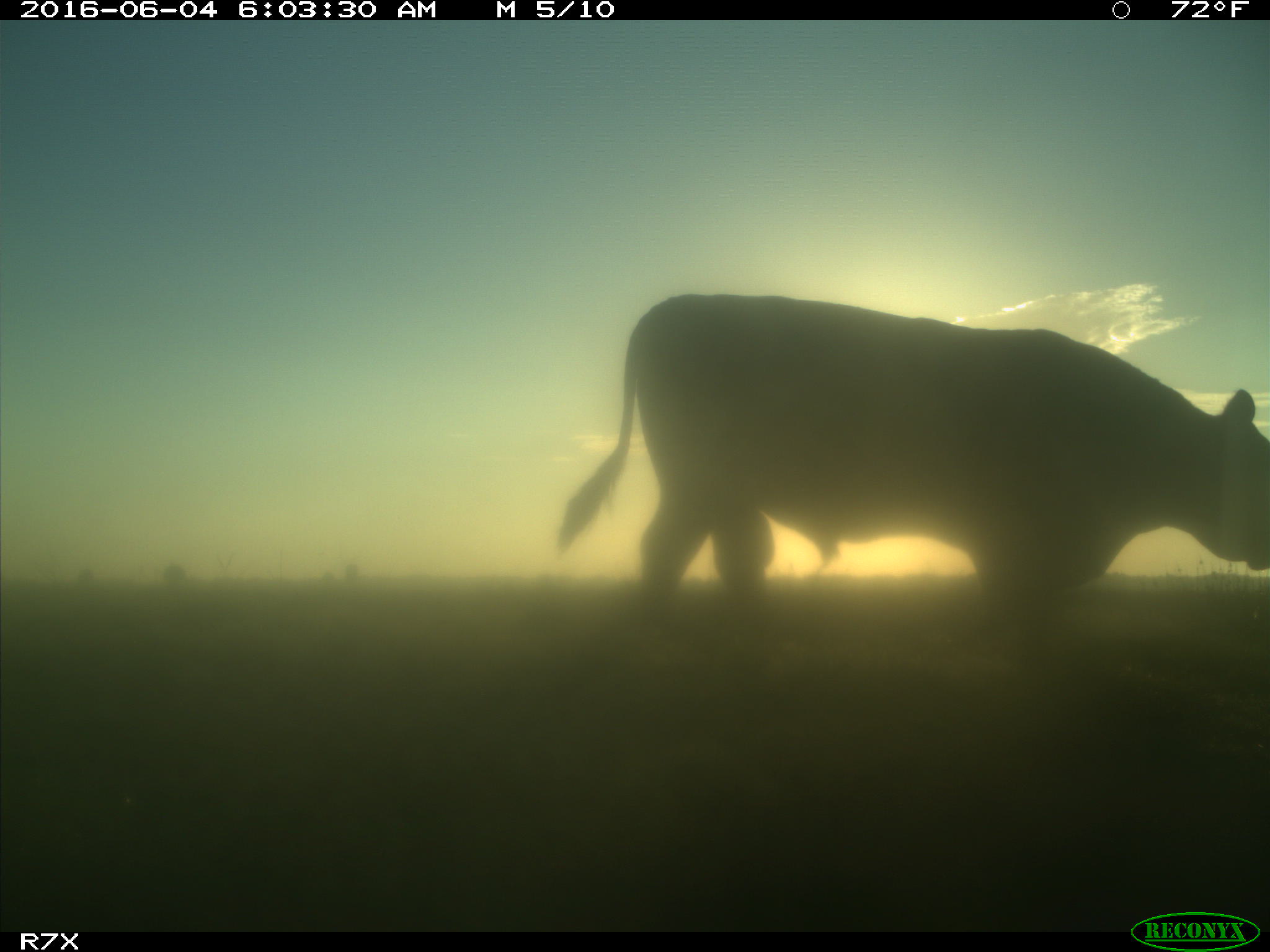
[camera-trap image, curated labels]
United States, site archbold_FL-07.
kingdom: Animalia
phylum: Chordata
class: Mammalia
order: Artiodactyla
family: Bovidae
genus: Bos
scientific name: Bos taurus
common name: domestic cow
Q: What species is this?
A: Bos taurus (domestic cow).